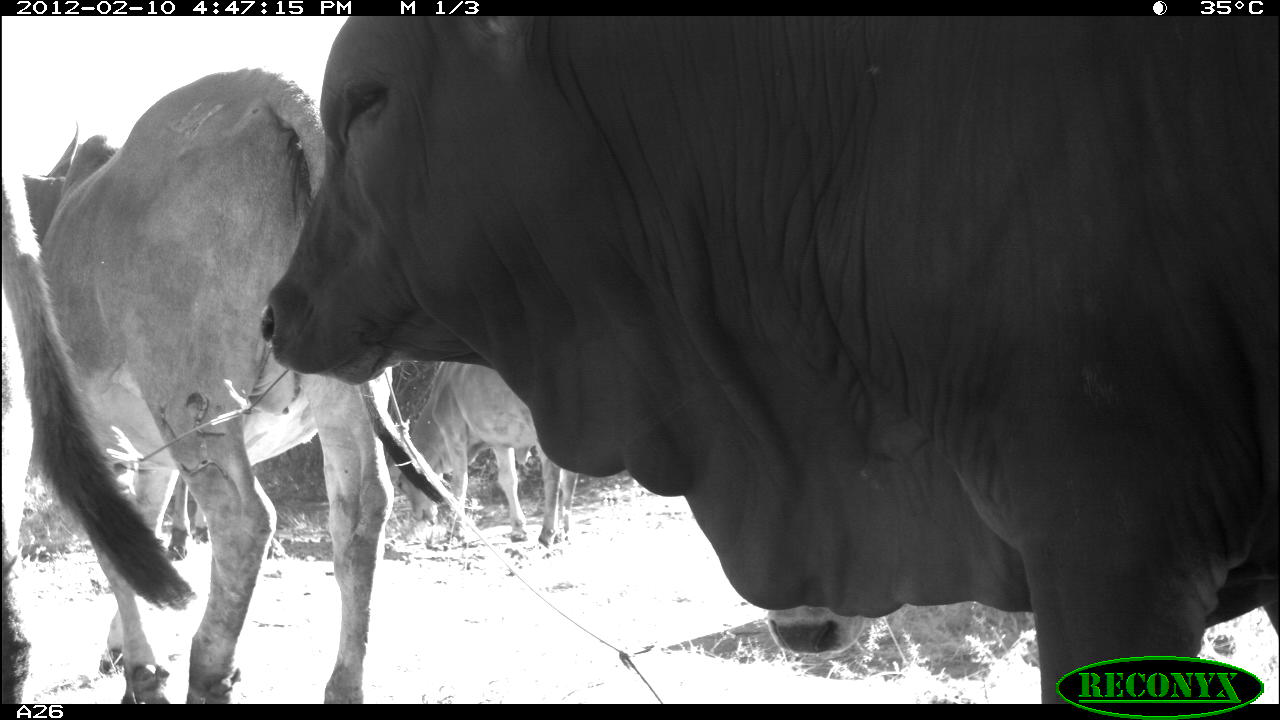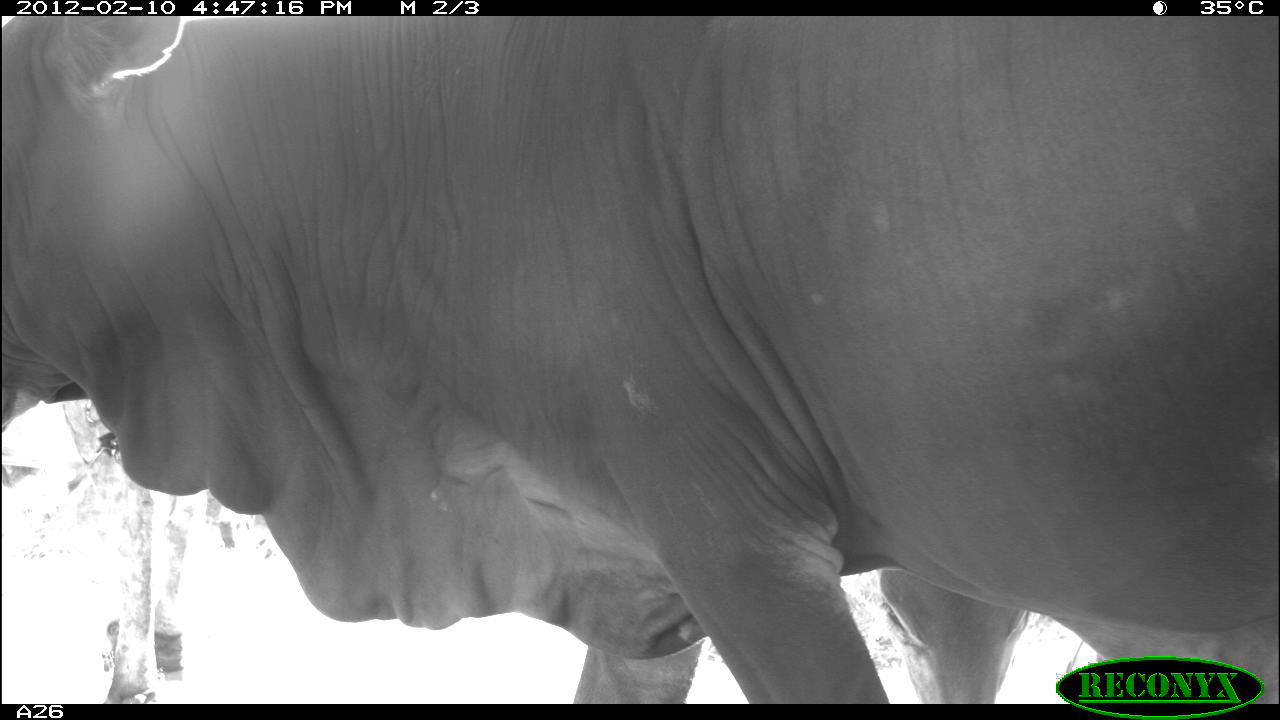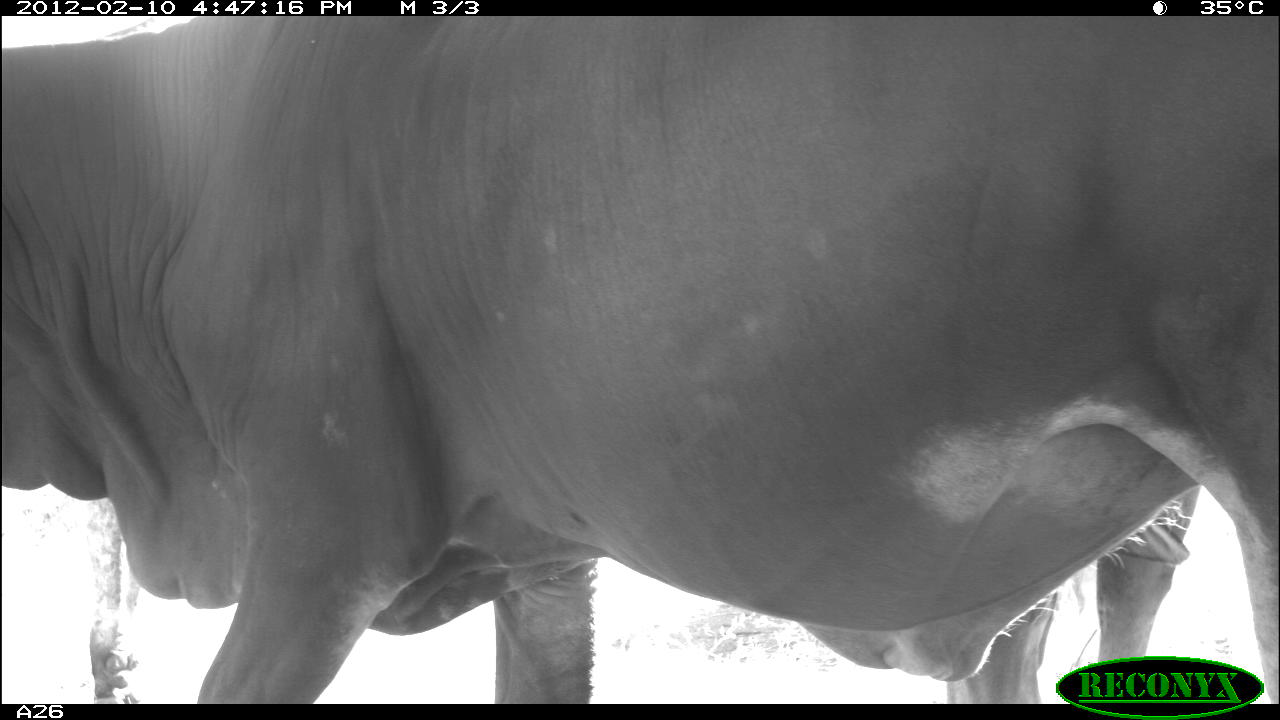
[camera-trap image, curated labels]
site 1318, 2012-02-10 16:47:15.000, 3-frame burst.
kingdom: Animalia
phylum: Chordata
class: Mammalia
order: Artiodactyla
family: Bovidae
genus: Bos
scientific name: Bos taurus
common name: domestic cattle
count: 5